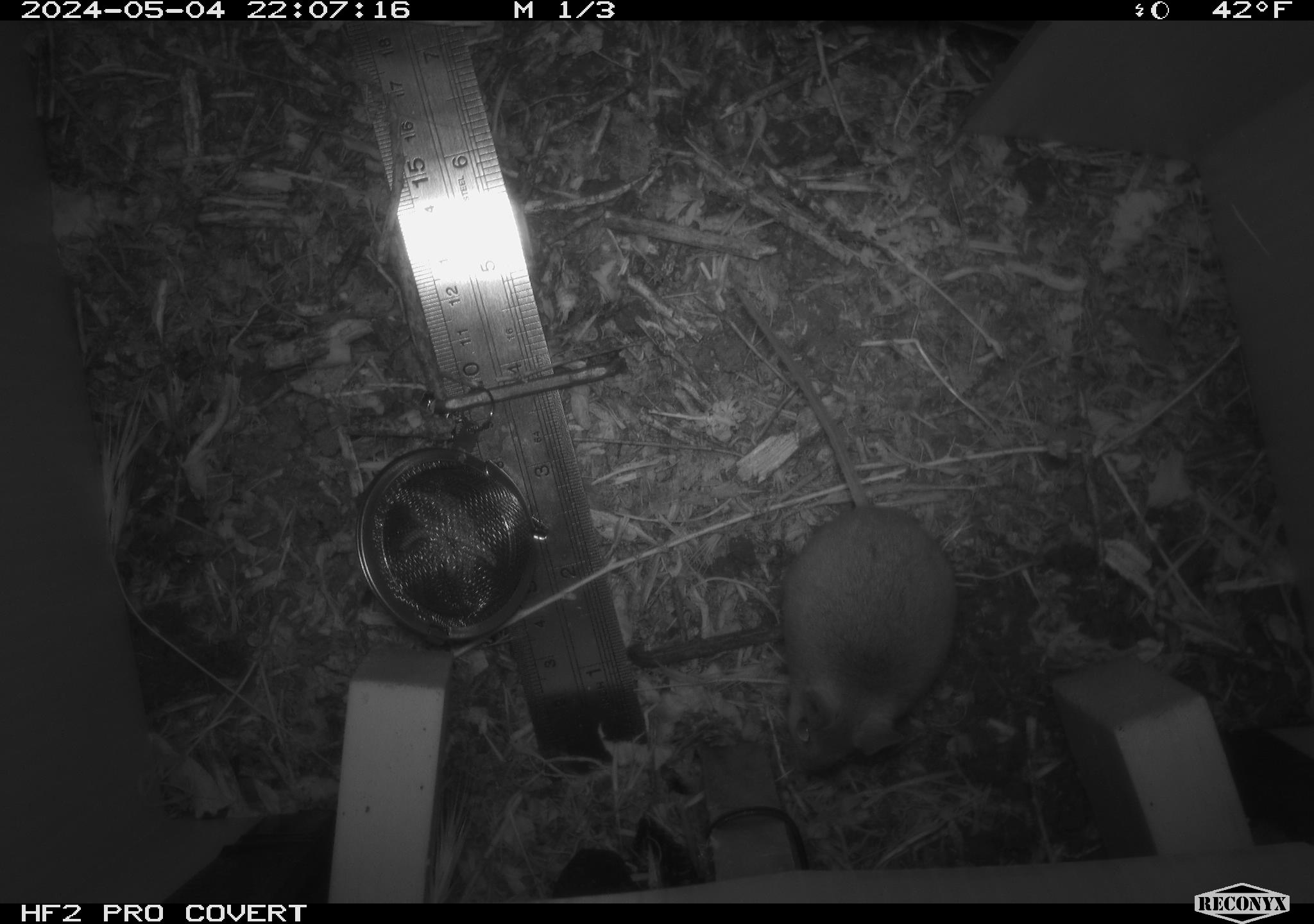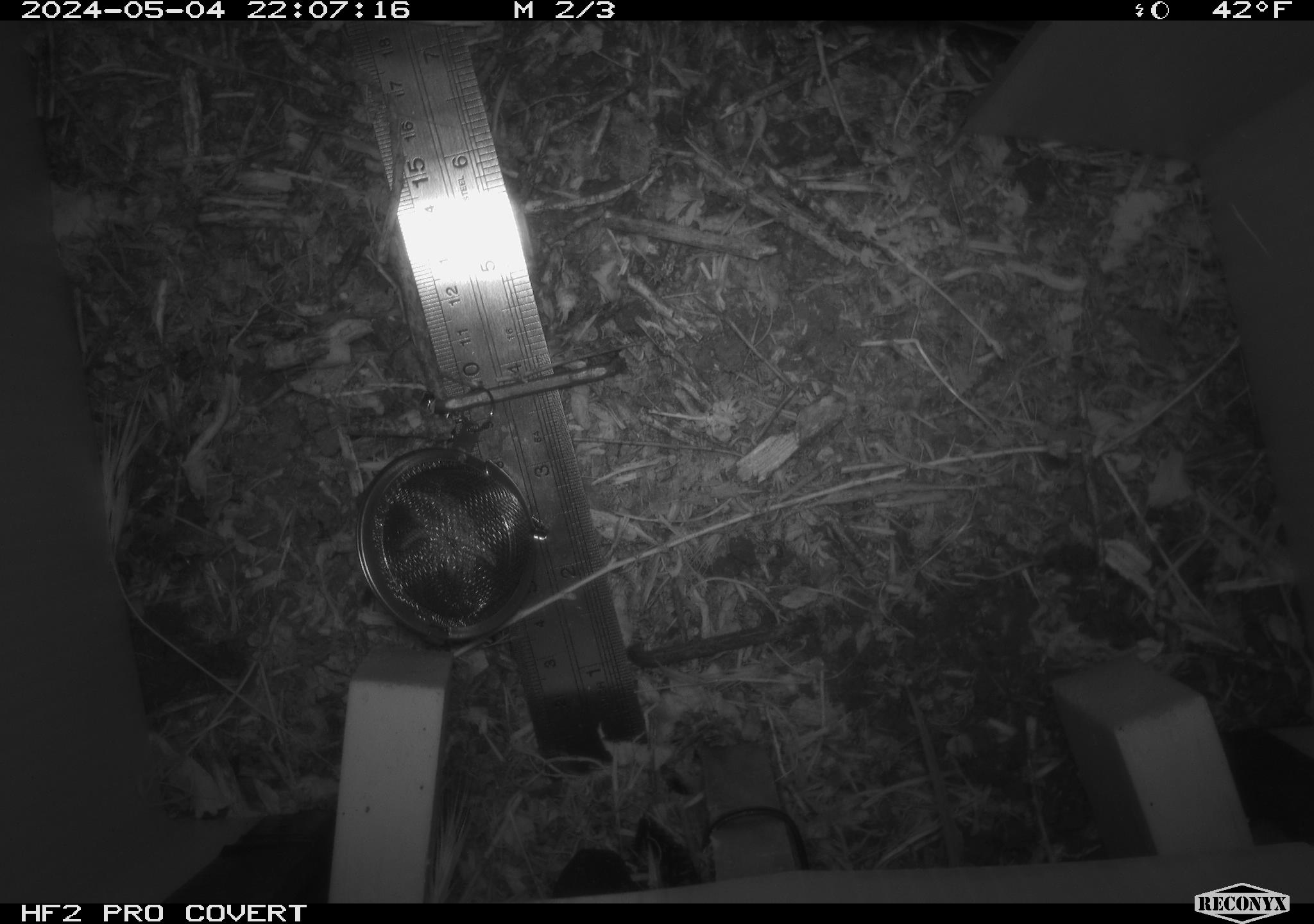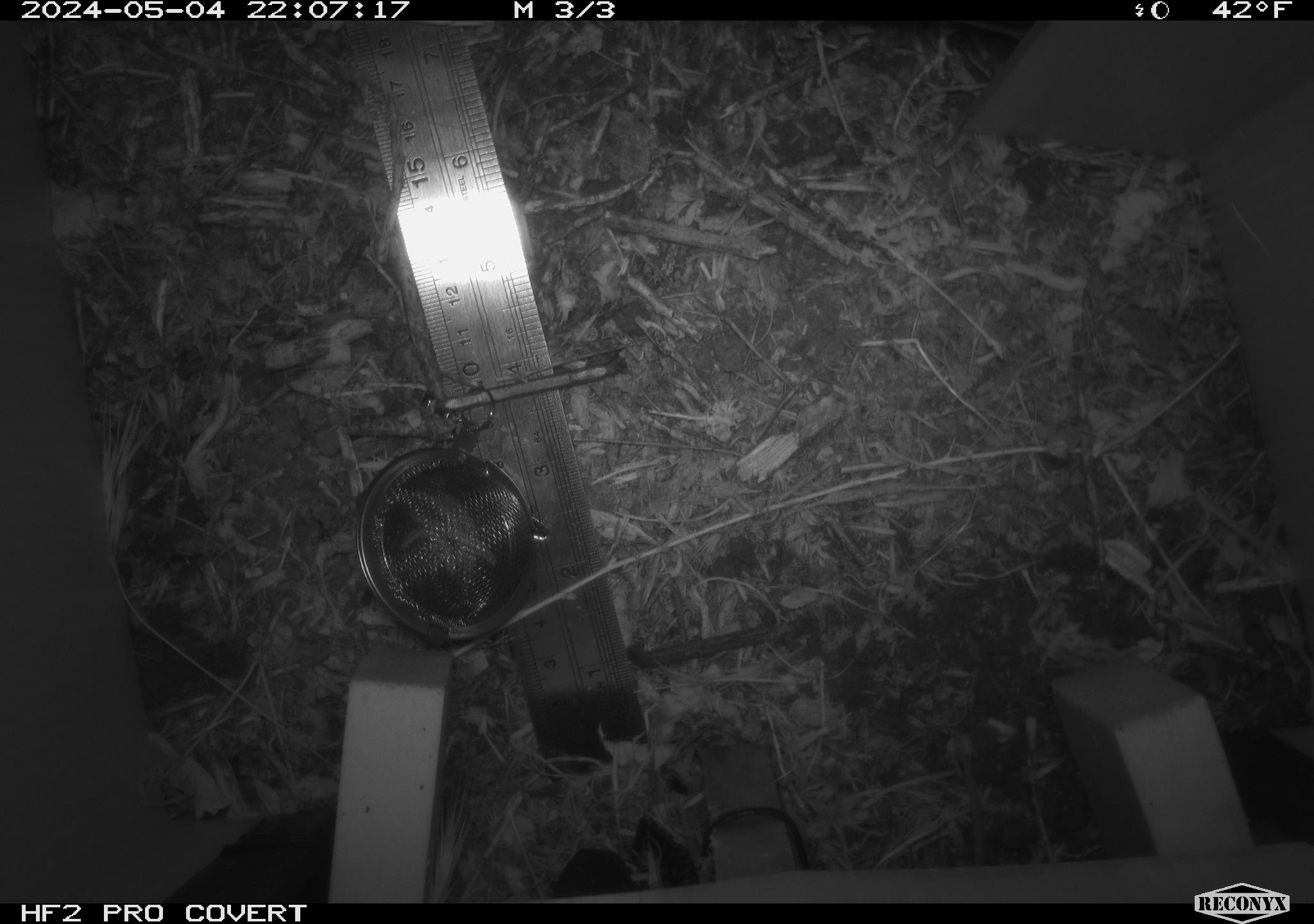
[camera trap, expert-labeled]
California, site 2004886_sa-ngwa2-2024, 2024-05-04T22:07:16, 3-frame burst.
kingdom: Animalia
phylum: Chordata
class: Mammalia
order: Rodentia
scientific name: Rodentia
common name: mouse species